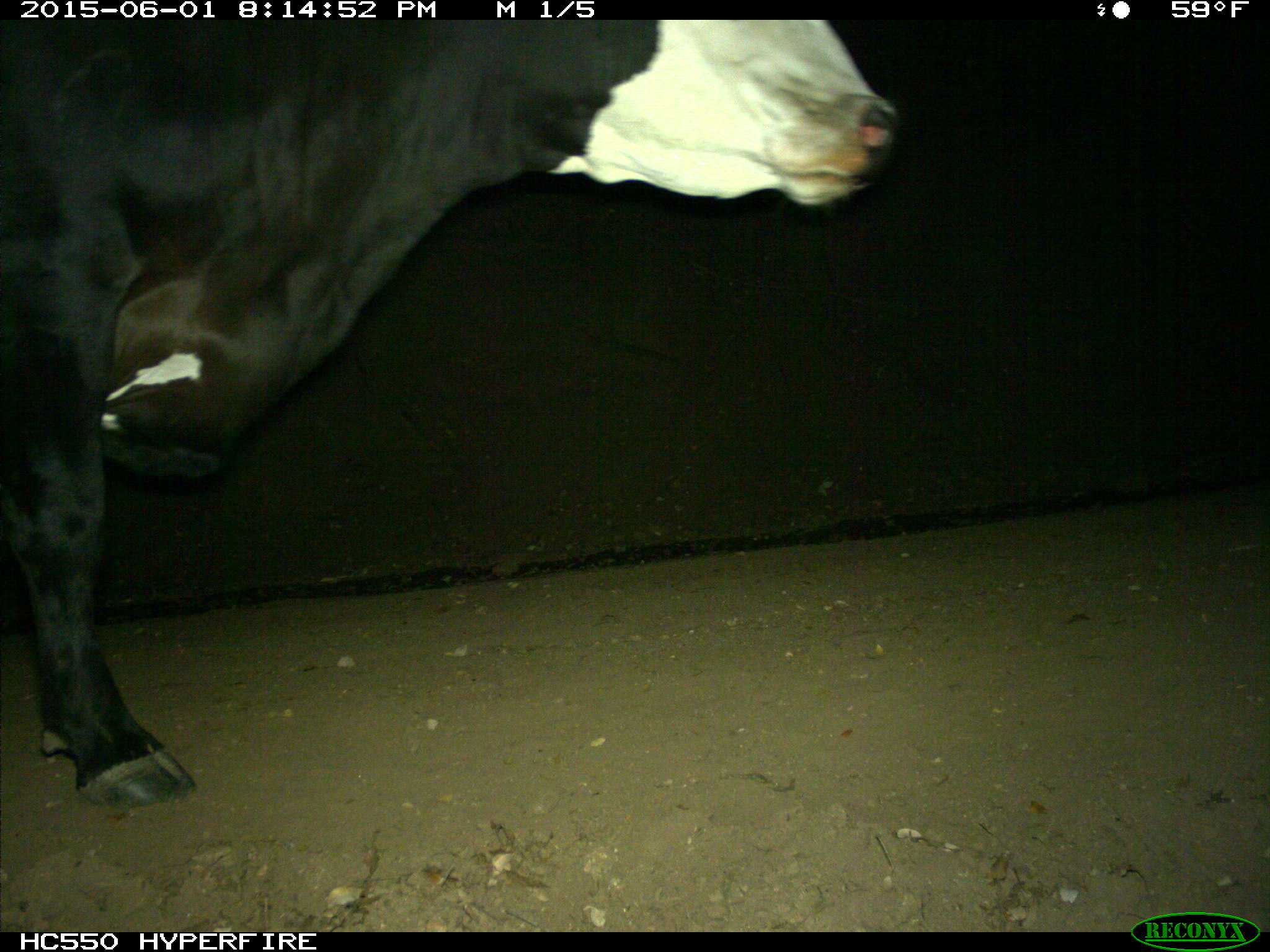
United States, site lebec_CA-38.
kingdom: Animalia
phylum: Chordata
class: Mammalia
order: Artiodactyla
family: Bovidae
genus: Bos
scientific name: Bos taurus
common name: domestic cow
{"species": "Bos taurus (domestic cow)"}